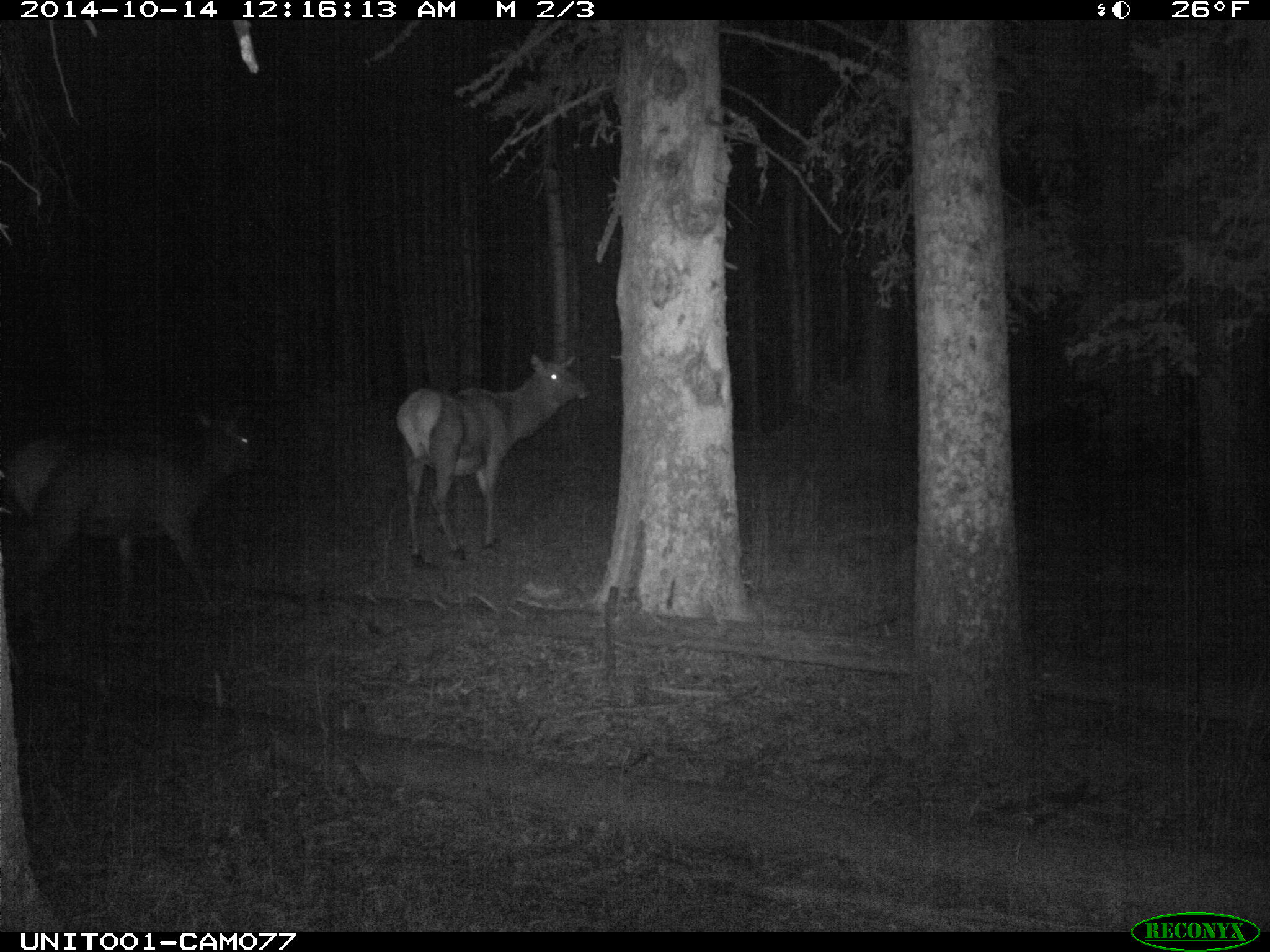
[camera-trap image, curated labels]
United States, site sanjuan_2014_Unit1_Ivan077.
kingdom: Animalia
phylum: Chordata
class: Mammalia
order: Artiodactyla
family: Cervidae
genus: Cervus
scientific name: Cervus elaphus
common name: red deer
Cervus elaphus (red deer).